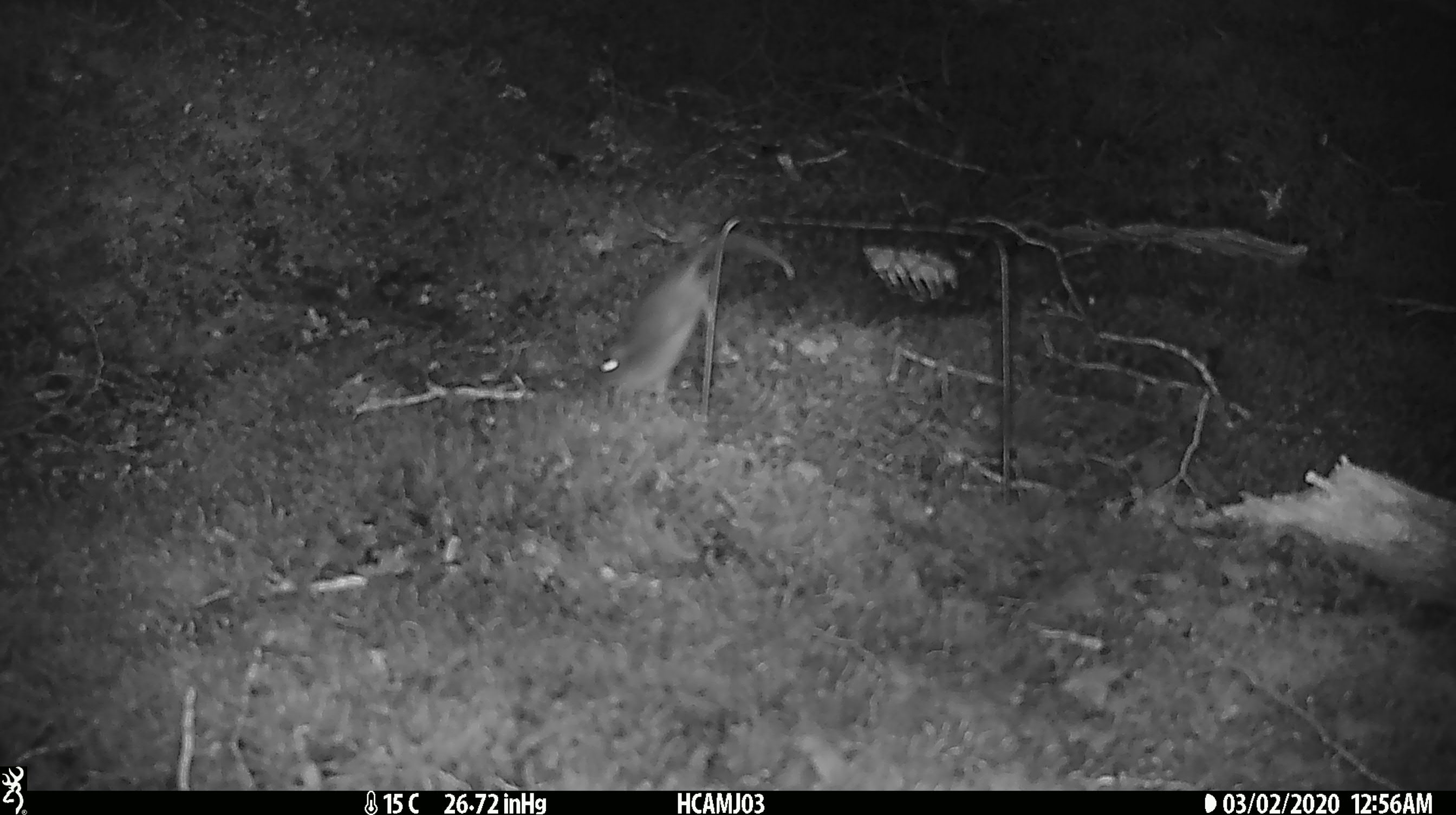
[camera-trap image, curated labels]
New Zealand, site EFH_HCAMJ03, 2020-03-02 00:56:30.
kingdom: Animalia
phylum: Chordata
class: Mammalia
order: Rodentia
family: Muridae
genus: Mus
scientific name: Mus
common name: mouse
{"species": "mouse (Mus)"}